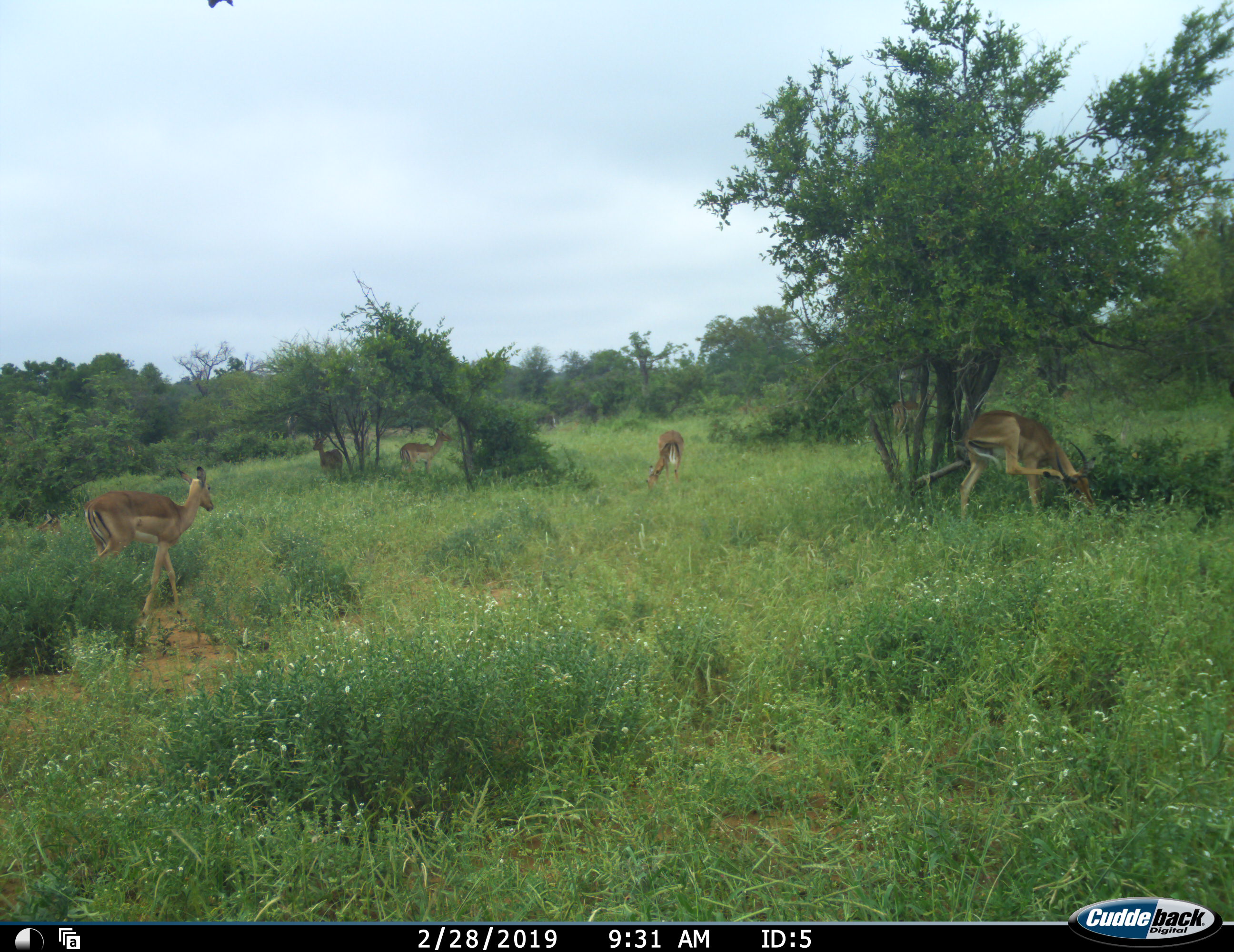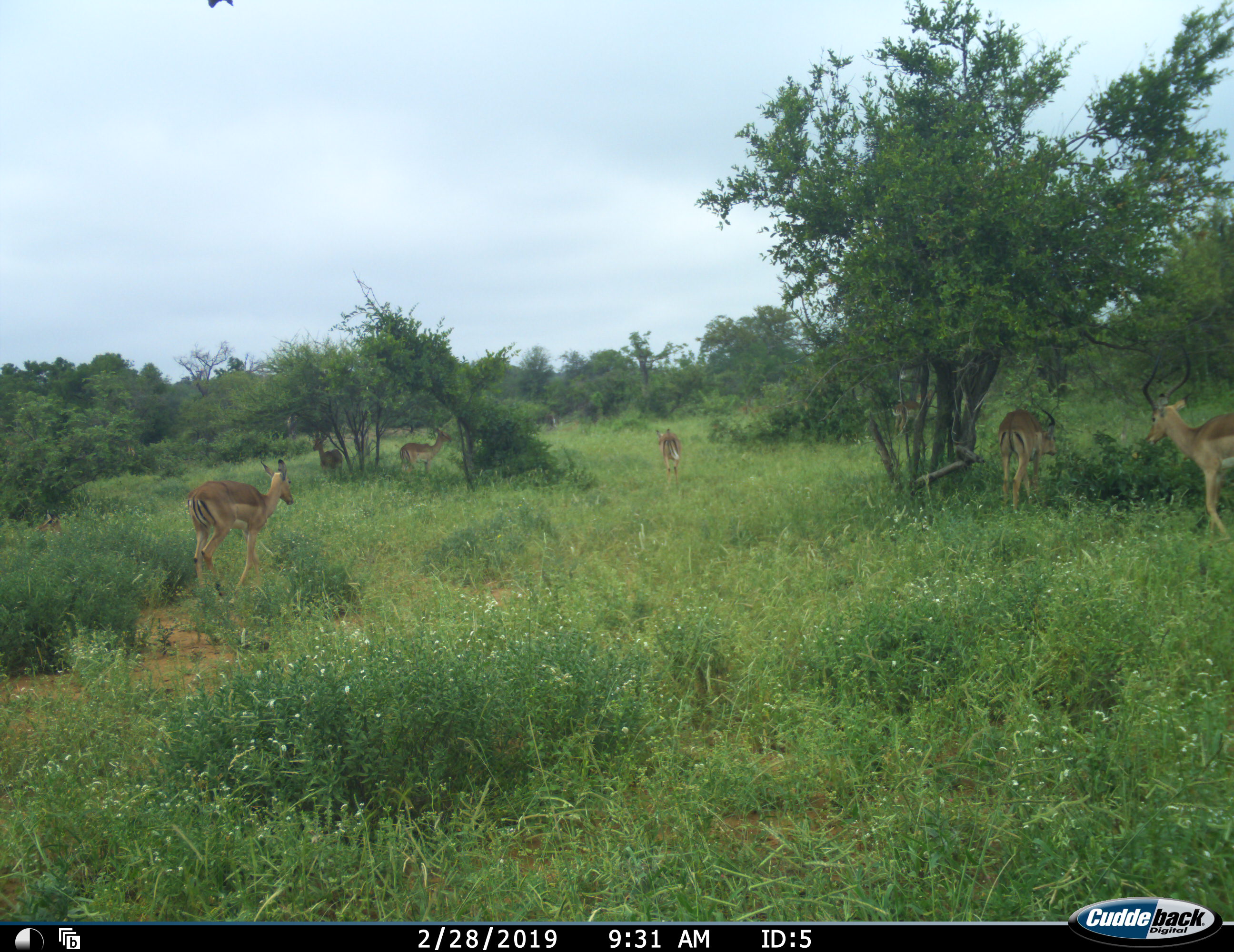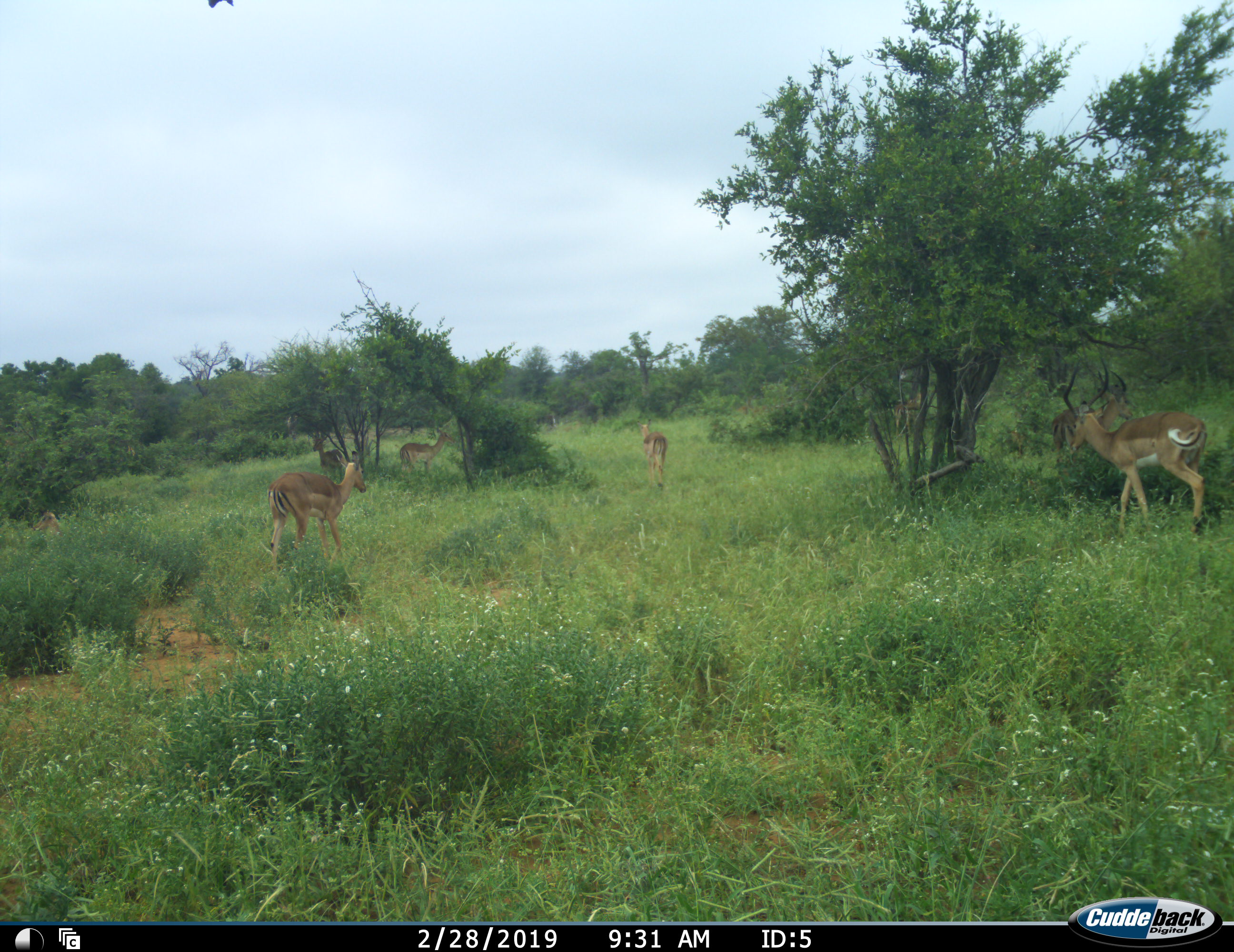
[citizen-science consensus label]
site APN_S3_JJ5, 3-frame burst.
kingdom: Animalia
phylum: Chordata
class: Mammalia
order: Artiodactyla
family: Bovidae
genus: Aepyceros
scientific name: Aepyceros melampus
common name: impala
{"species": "impala (Aepyceros melampus)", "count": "7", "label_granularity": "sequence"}